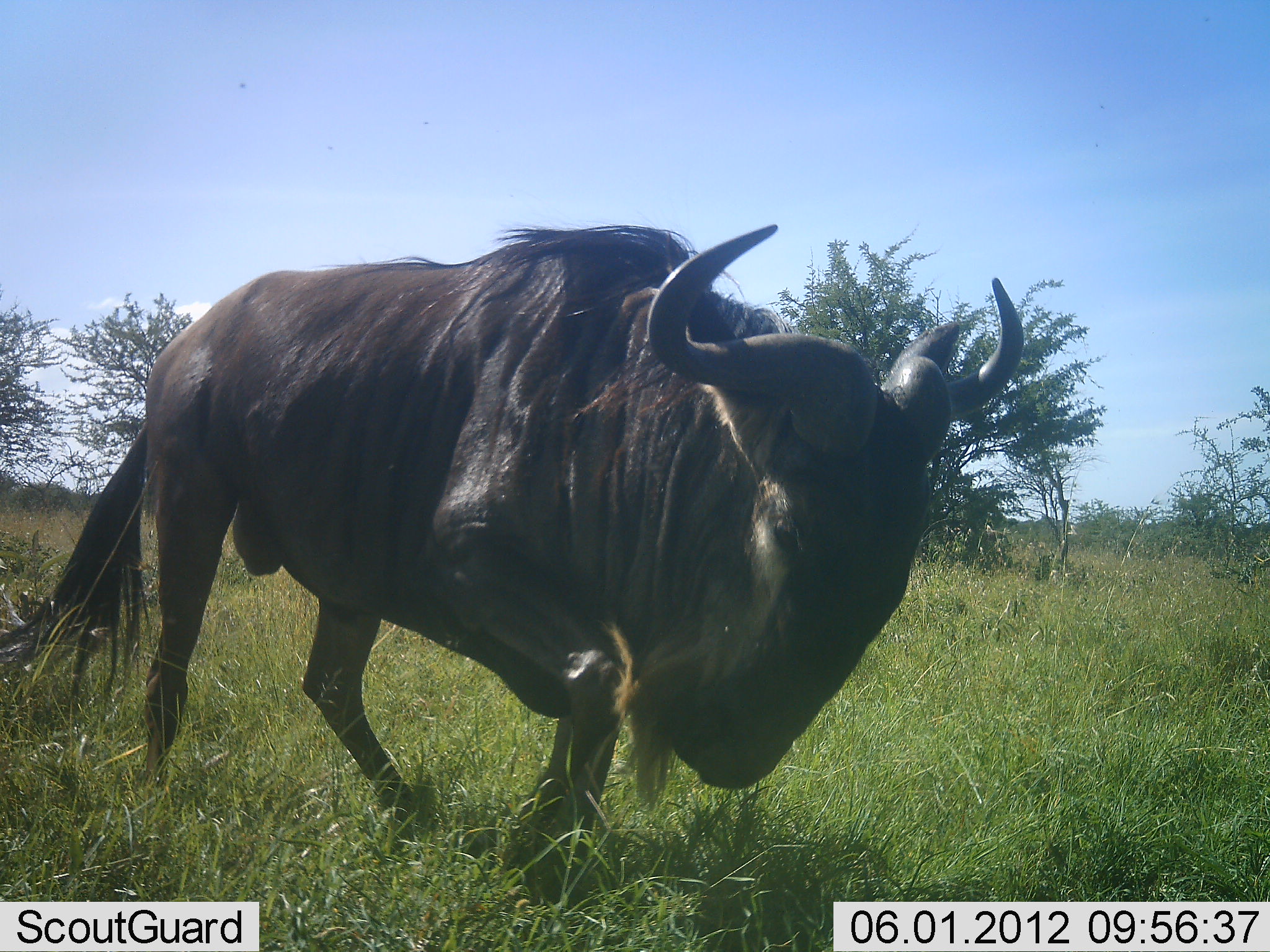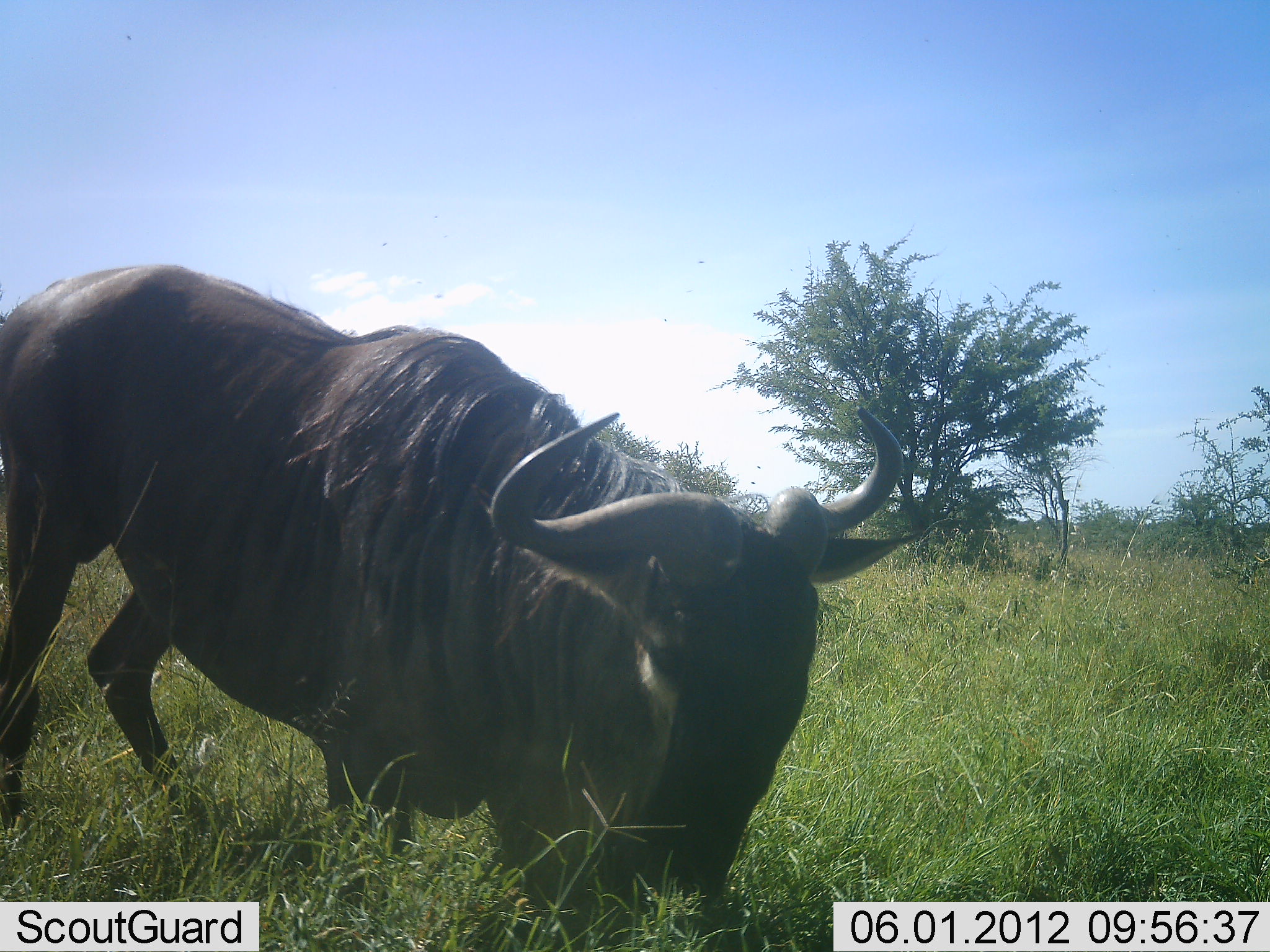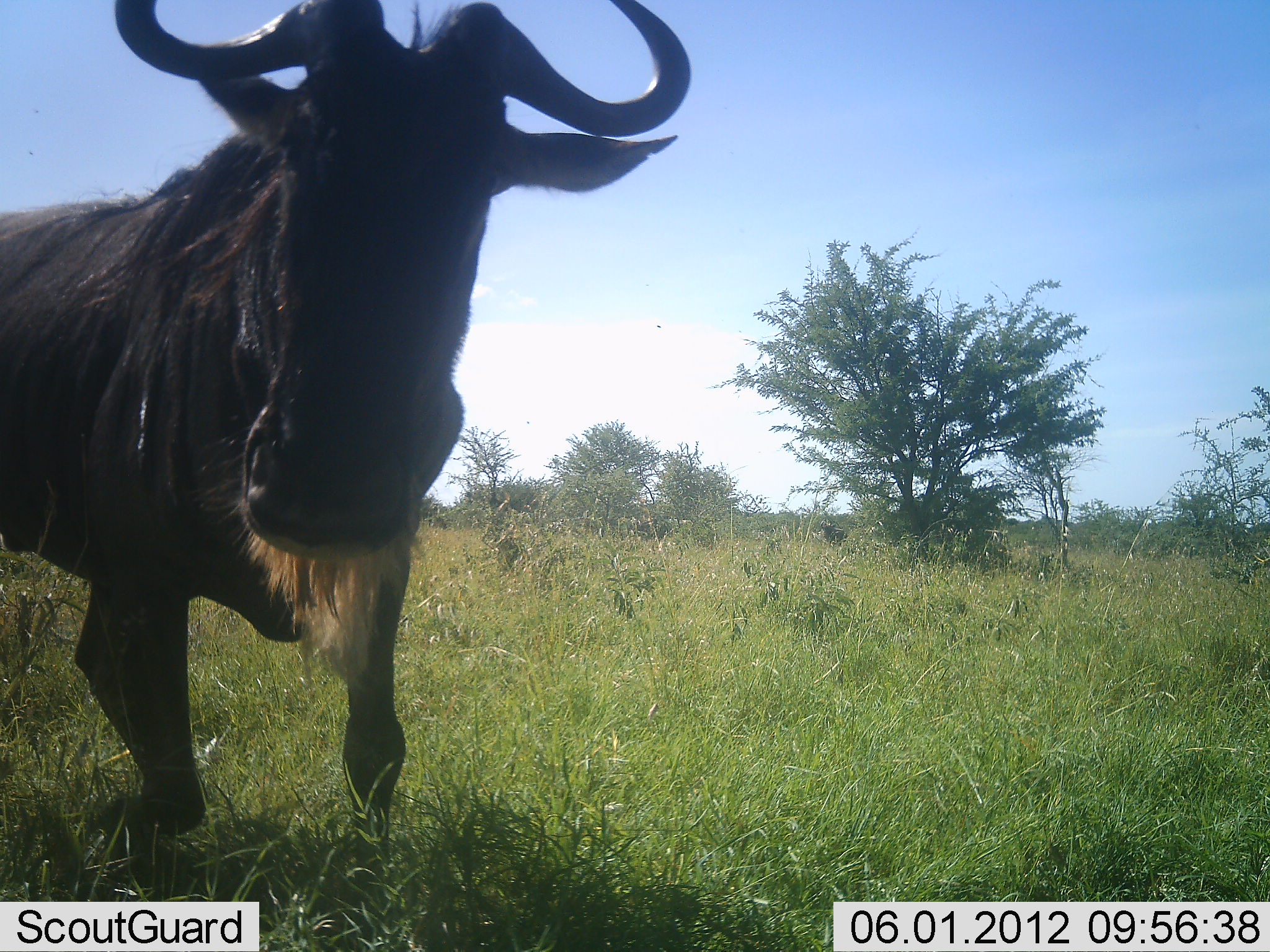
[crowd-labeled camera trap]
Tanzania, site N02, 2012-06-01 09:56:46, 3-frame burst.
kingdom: Animalia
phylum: Chordata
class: Mammalia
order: Artiodactyla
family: Bovidae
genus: Connochaetes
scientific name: Connochaetes taurinus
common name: blue wildebeest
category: wildebeest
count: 1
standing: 30%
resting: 0%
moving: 60%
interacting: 30%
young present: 0%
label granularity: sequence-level